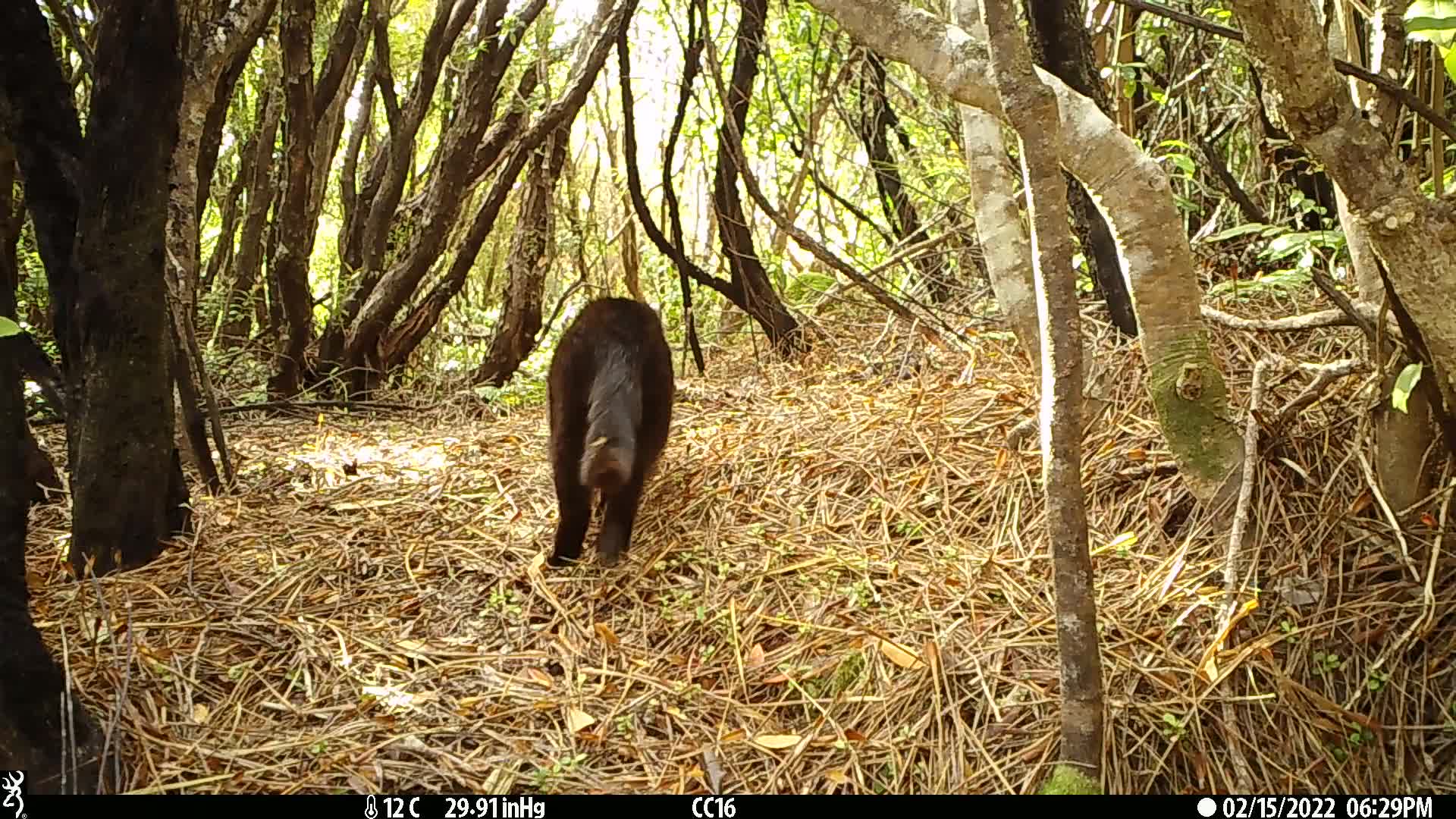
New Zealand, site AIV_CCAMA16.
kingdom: Animalia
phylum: Chordata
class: Mammalia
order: Carnivora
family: Felidae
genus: Felis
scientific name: Felis catus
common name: domestic cat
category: cat